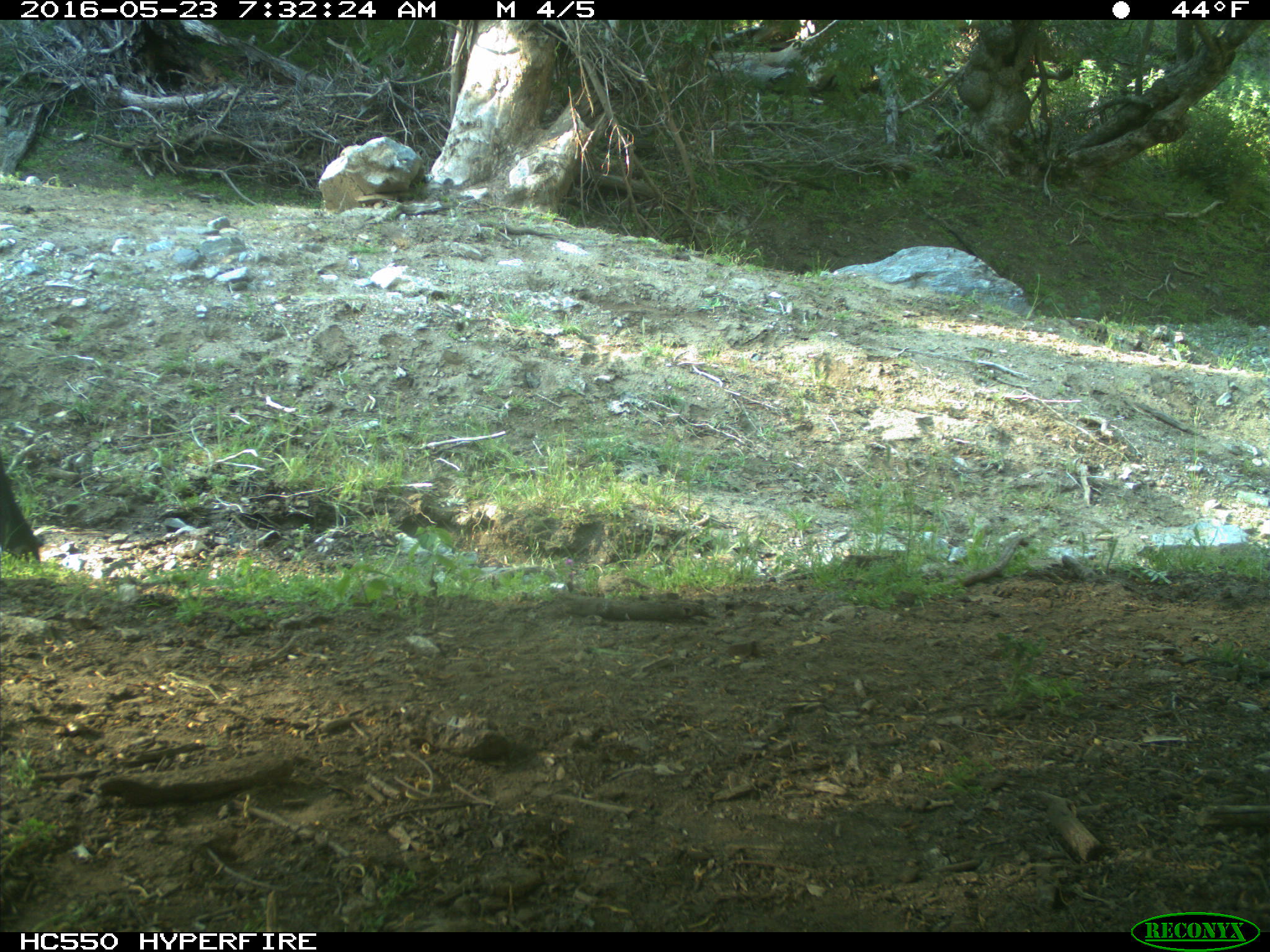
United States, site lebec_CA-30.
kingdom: Animalia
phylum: Chordata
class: Mammalia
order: Artiodactyla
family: Bovidae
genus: Bos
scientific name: Bos taurus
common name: domestic cow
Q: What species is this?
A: Bos taurus (domestic cow).